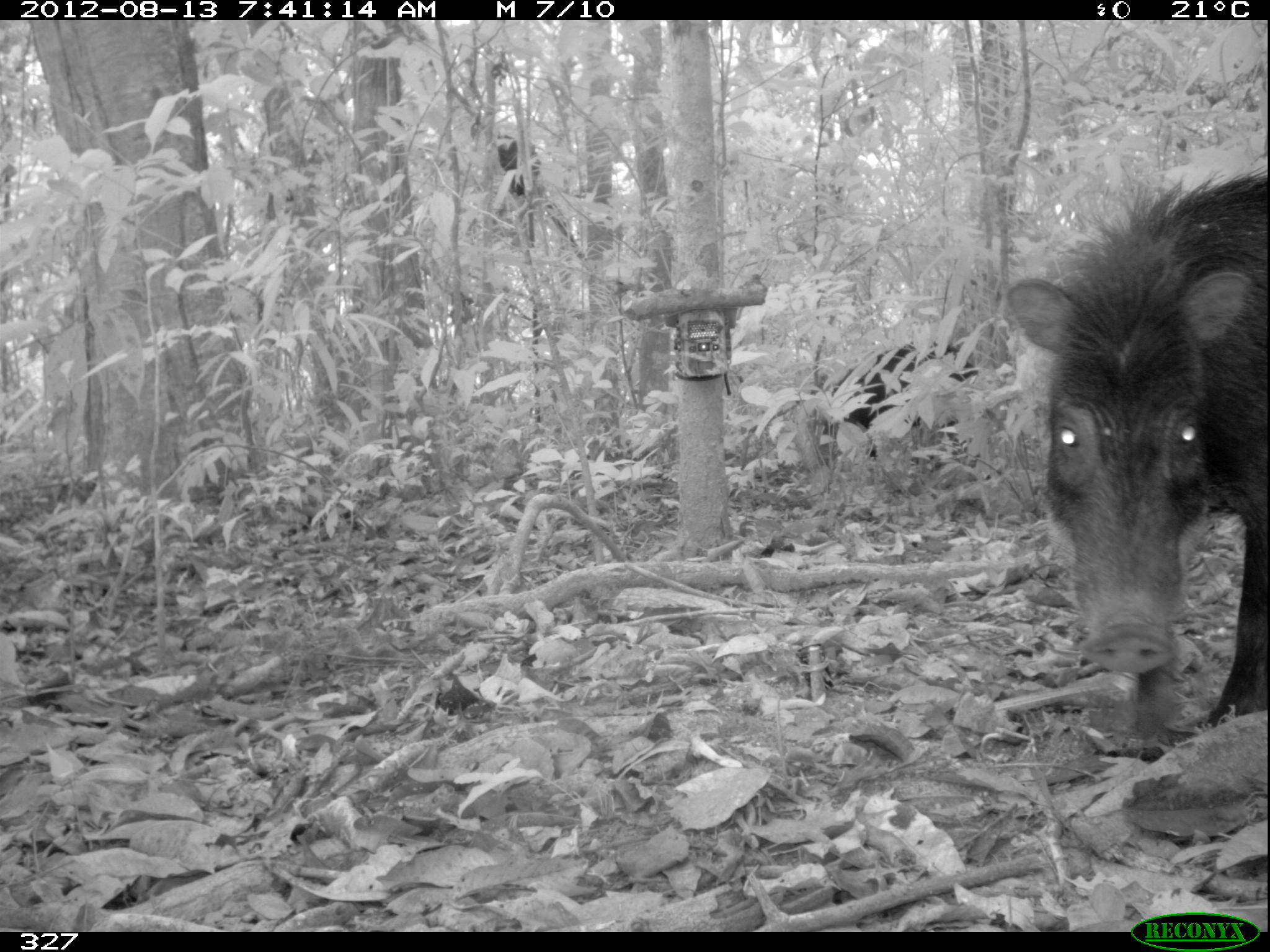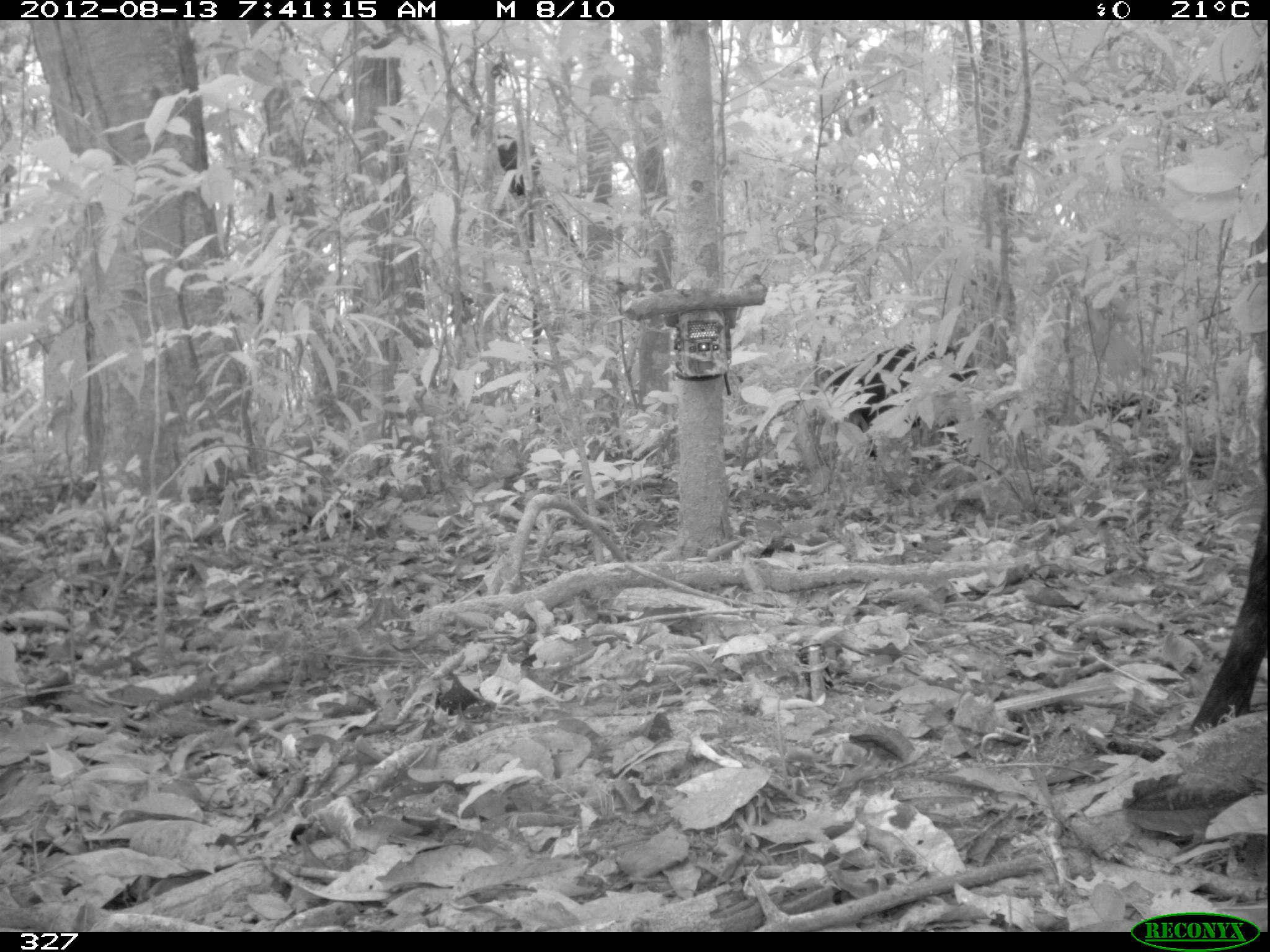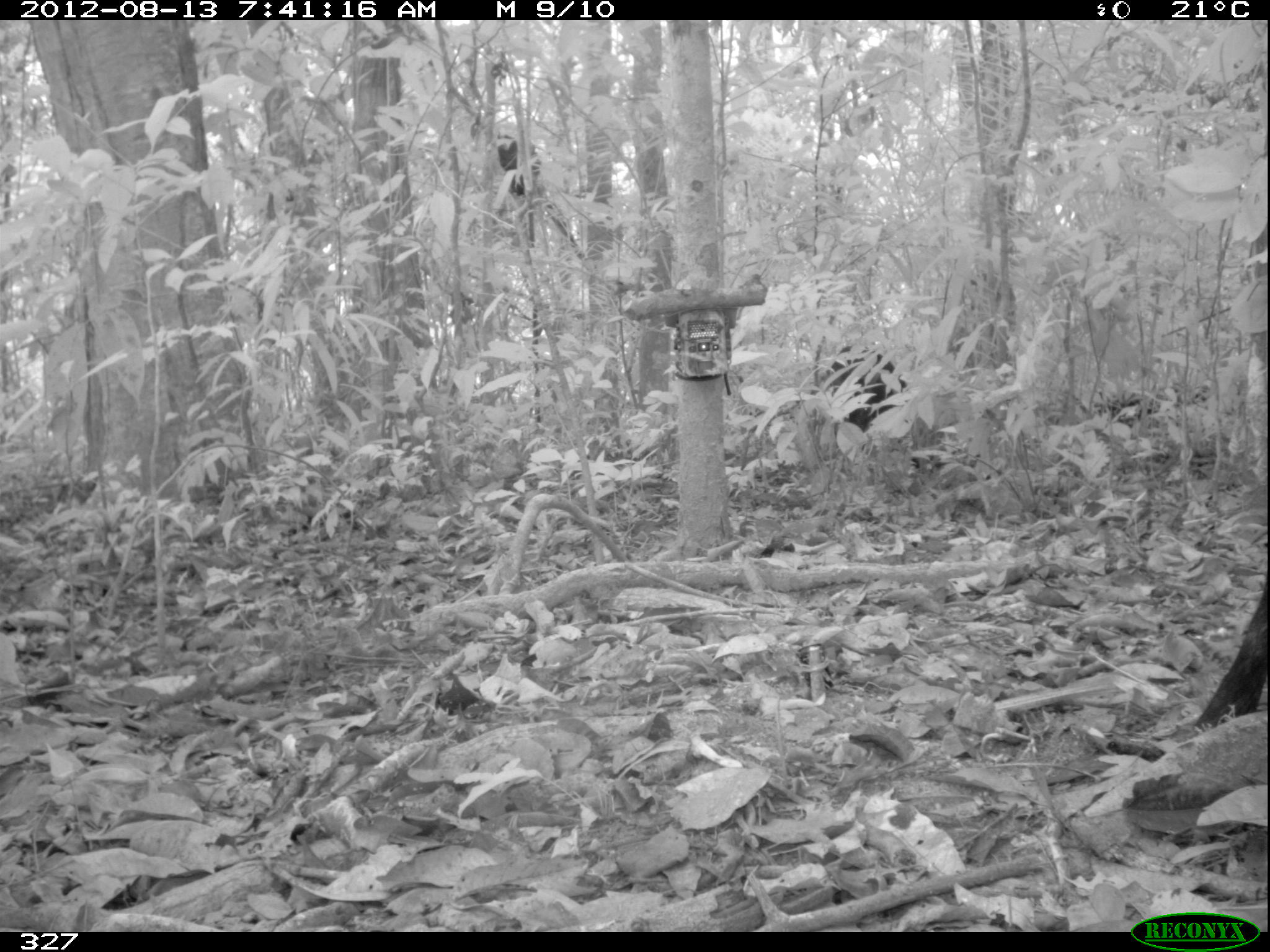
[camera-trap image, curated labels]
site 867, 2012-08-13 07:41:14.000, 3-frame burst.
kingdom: Animalia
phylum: Chordata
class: Mammalia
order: Artiodactyla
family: Tayassuidae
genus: Tayassu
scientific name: Tayassu pecari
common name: white-lipped peccary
Tayassu pecari (white-lipped peccary).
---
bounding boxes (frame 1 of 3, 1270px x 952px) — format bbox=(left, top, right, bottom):
tayassu pecari: bbox=(1009, 169, 1265, 755); bbox=(822, 341, 978, 457)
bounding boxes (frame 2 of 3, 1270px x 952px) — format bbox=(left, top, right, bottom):
tayassu pecari: bbox=(828, 342, 977, 458); bbox=(1191, 503, 1266, 724)